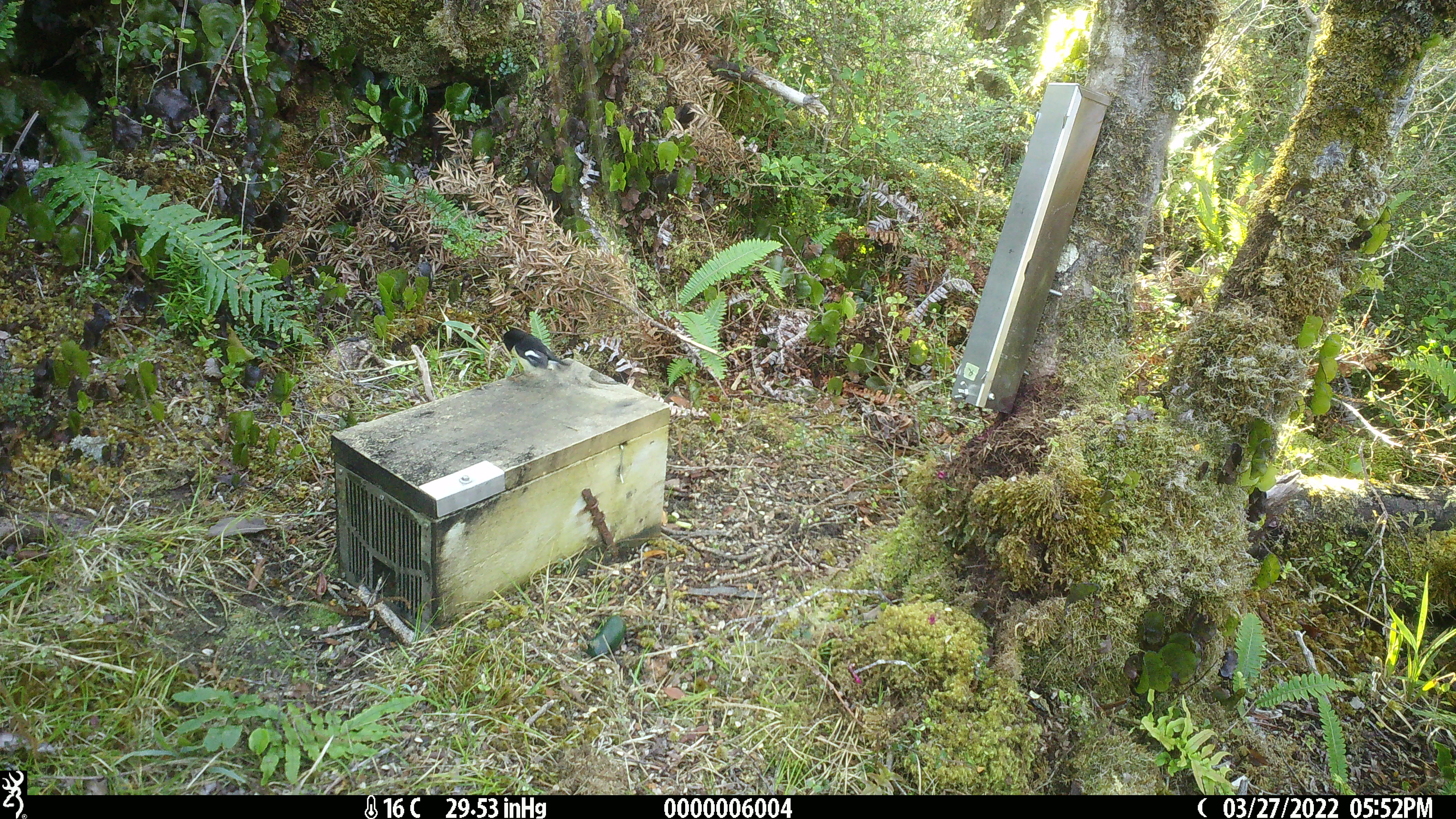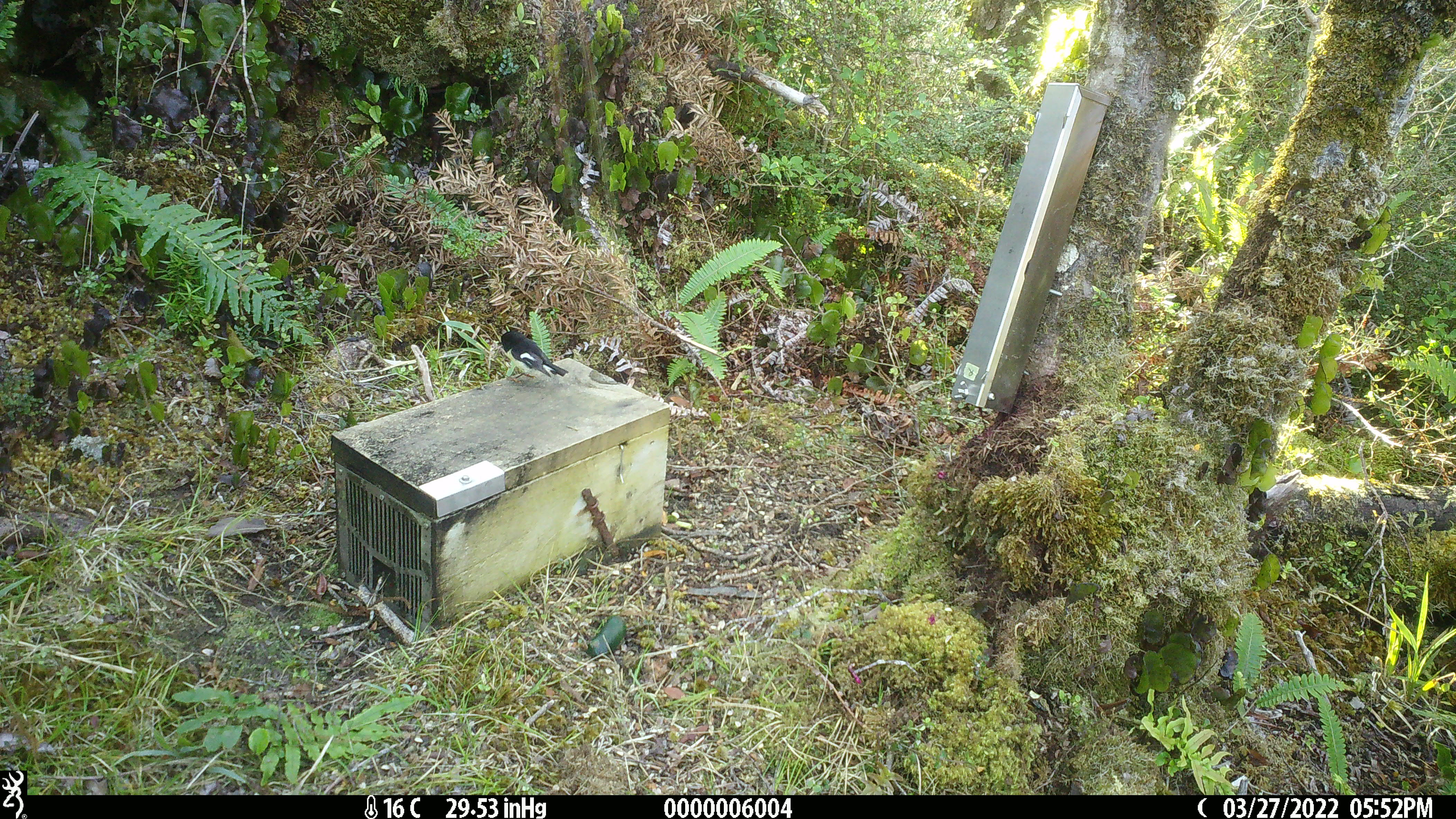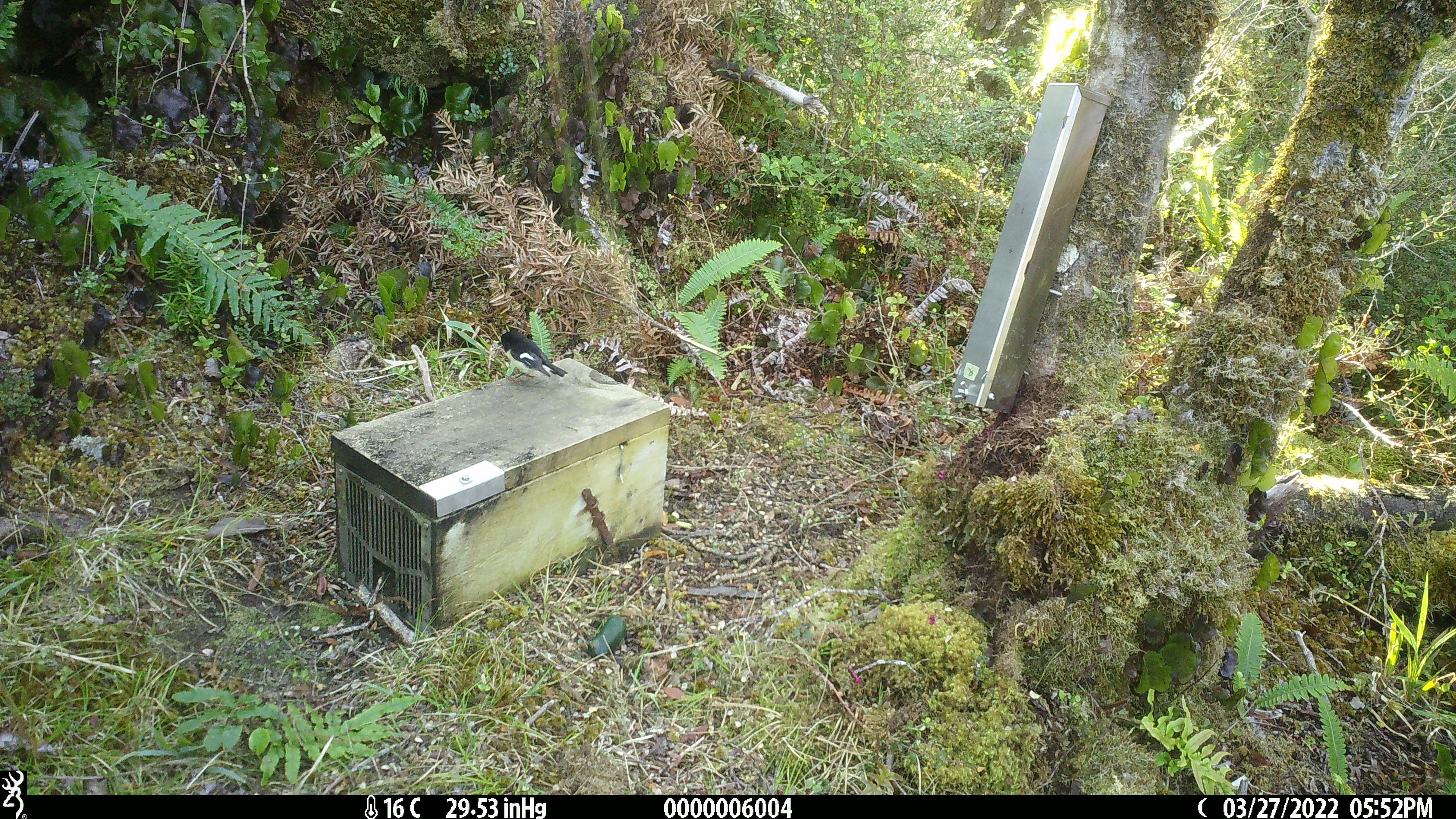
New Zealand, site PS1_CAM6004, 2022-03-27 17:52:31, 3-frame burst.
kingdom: Animalia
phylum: Chordata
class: Aves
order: Passeriformes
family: Petroicidae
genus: Petroica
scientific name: Petroica macrocephala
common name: tomtit